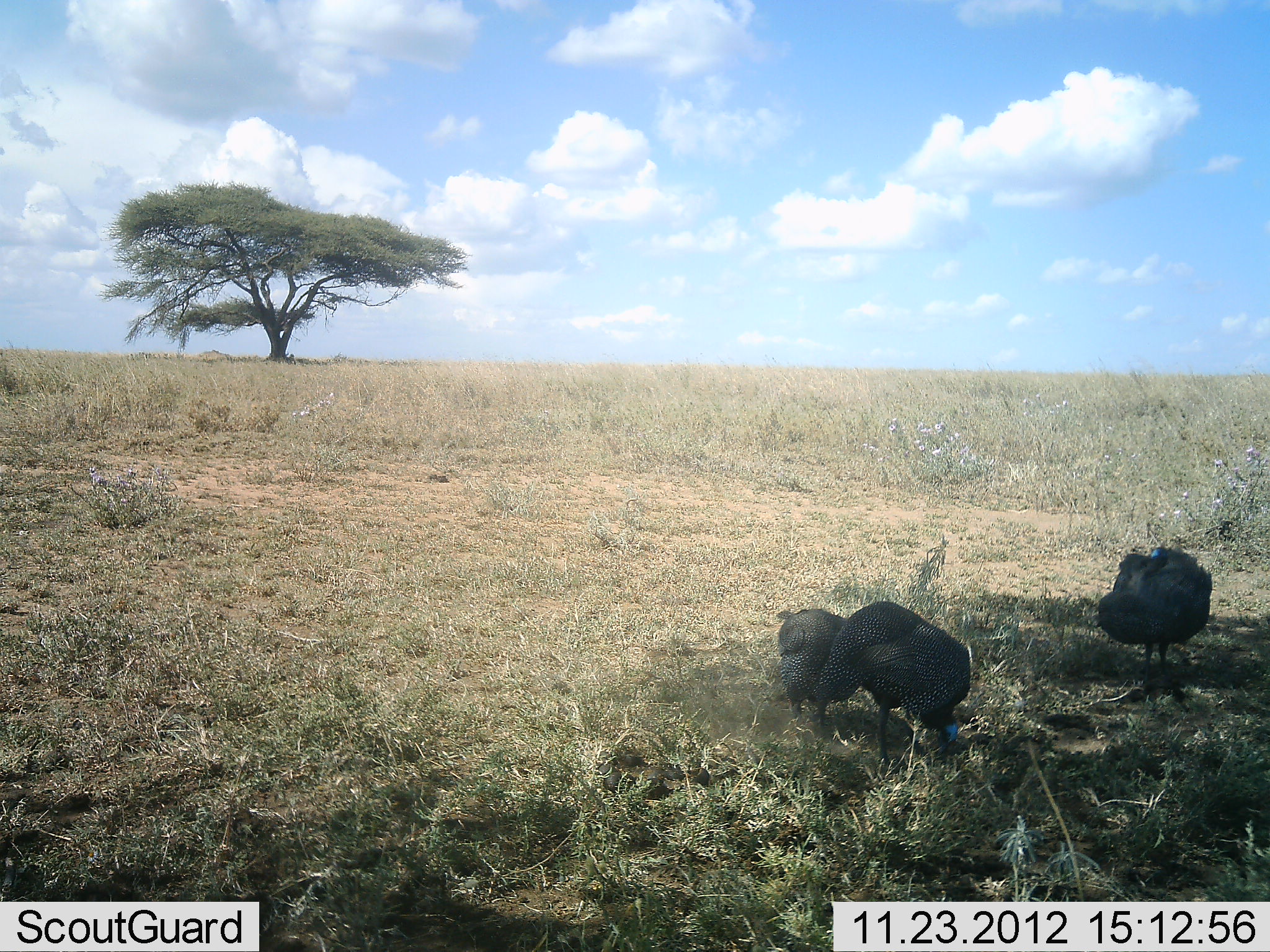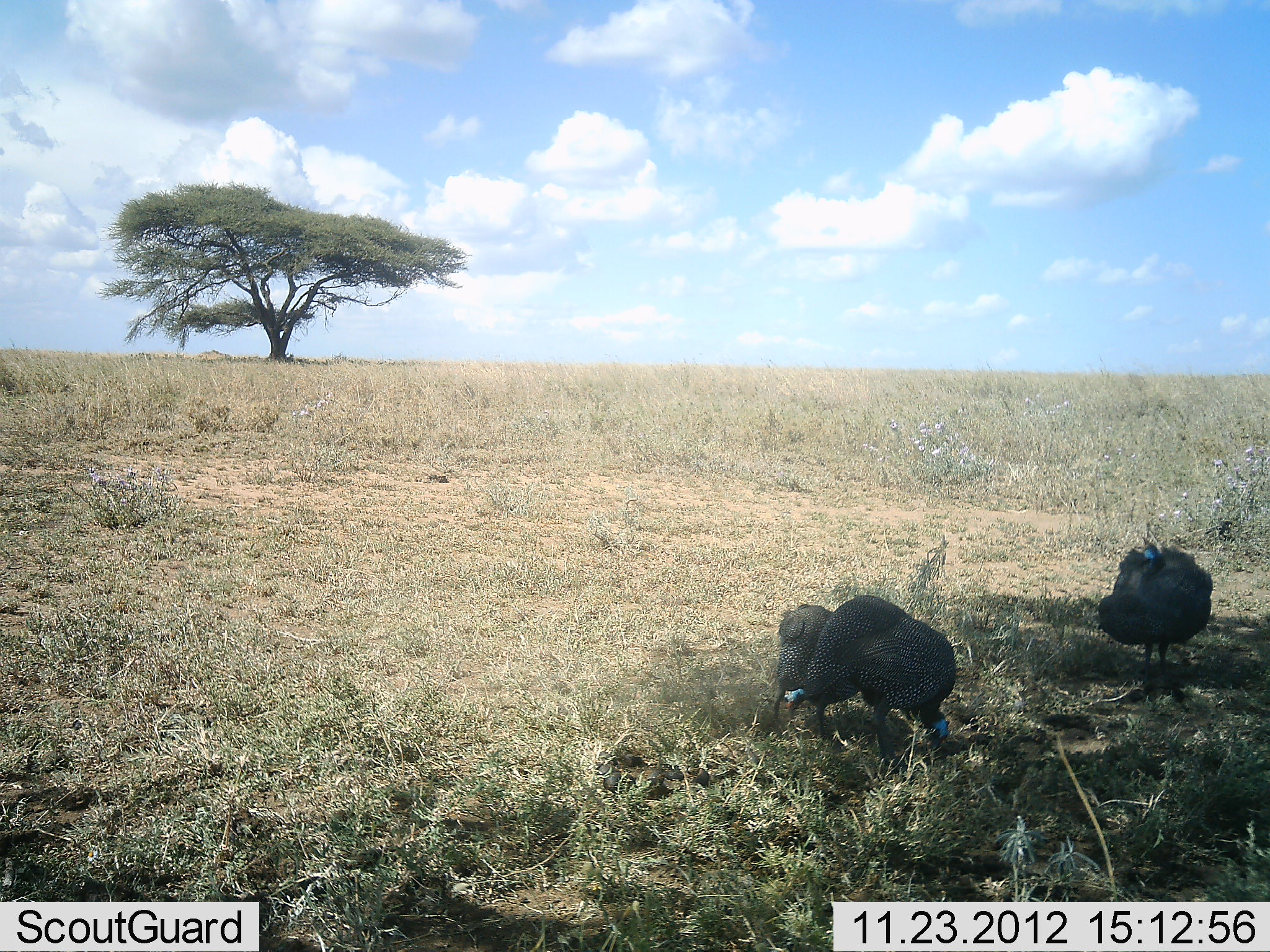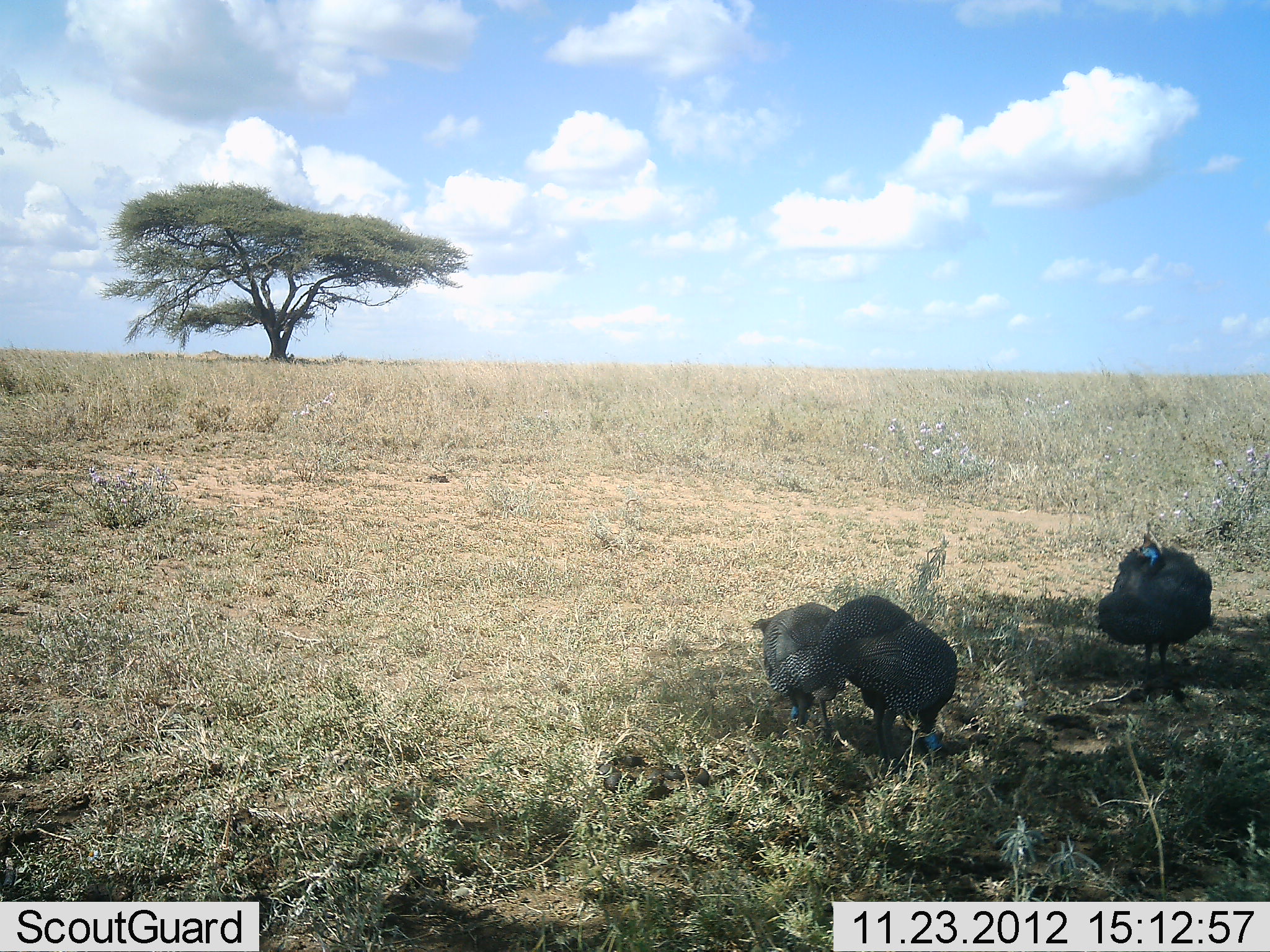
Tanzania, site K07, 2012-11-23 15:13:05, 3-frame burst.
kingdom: Animalia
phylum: Chordata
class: Aves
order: Galliformes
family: Numididae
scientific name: Numididae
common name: guinea fowl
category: guineafowl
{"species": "guineafowl (guinea fowl) (Numididae)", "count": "3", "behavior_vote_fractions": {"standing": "50%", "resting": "0%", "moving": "0%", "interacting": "0%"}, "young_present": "0%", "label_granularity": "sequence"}